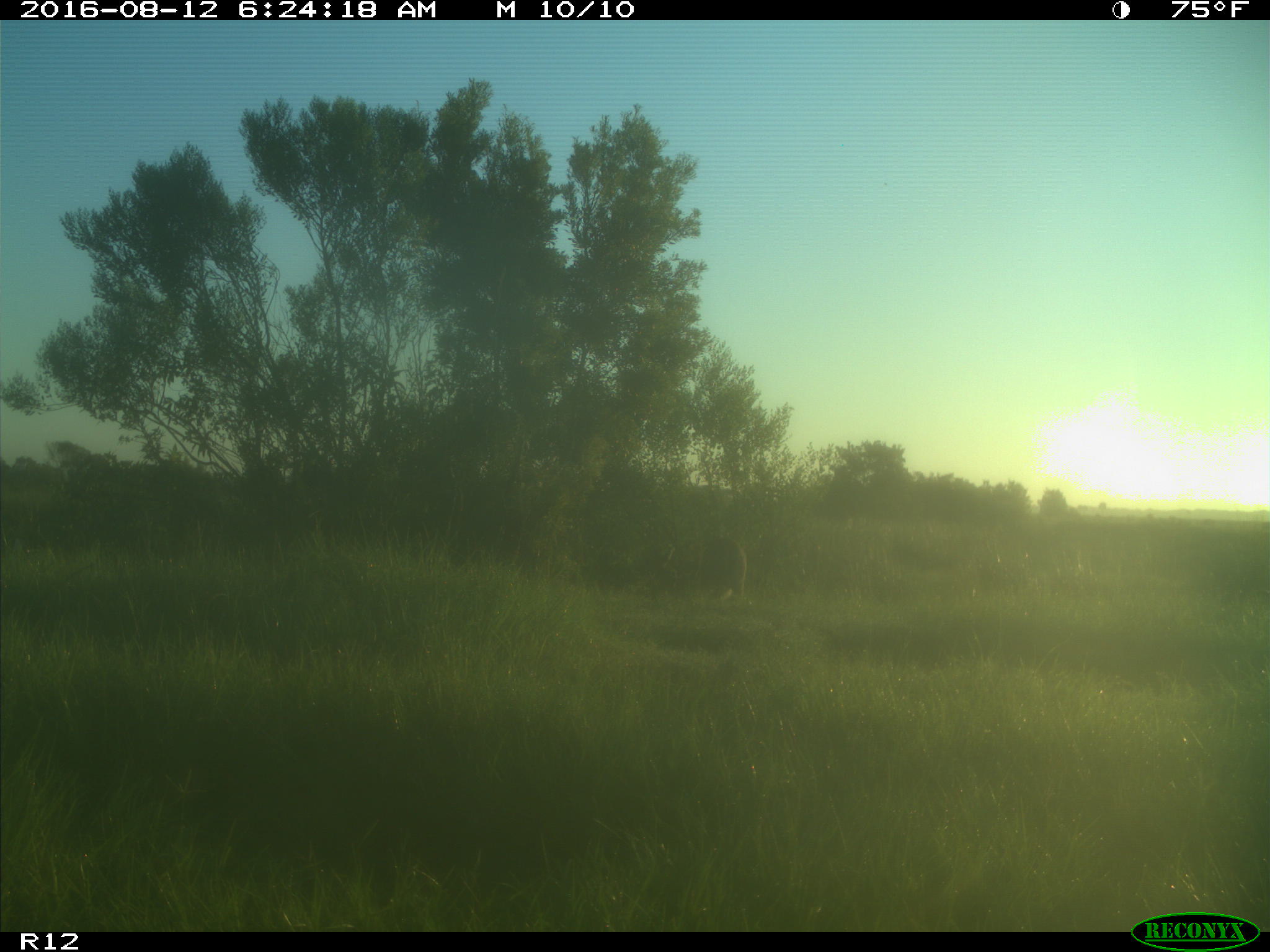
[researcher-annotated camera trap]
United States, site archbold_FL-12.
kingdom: Animalia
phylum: Chordata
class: Mammalia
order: Artiodactyla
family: Cervidae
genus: Odocoileus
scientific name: Odocoileus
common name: deer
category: unidentified deer